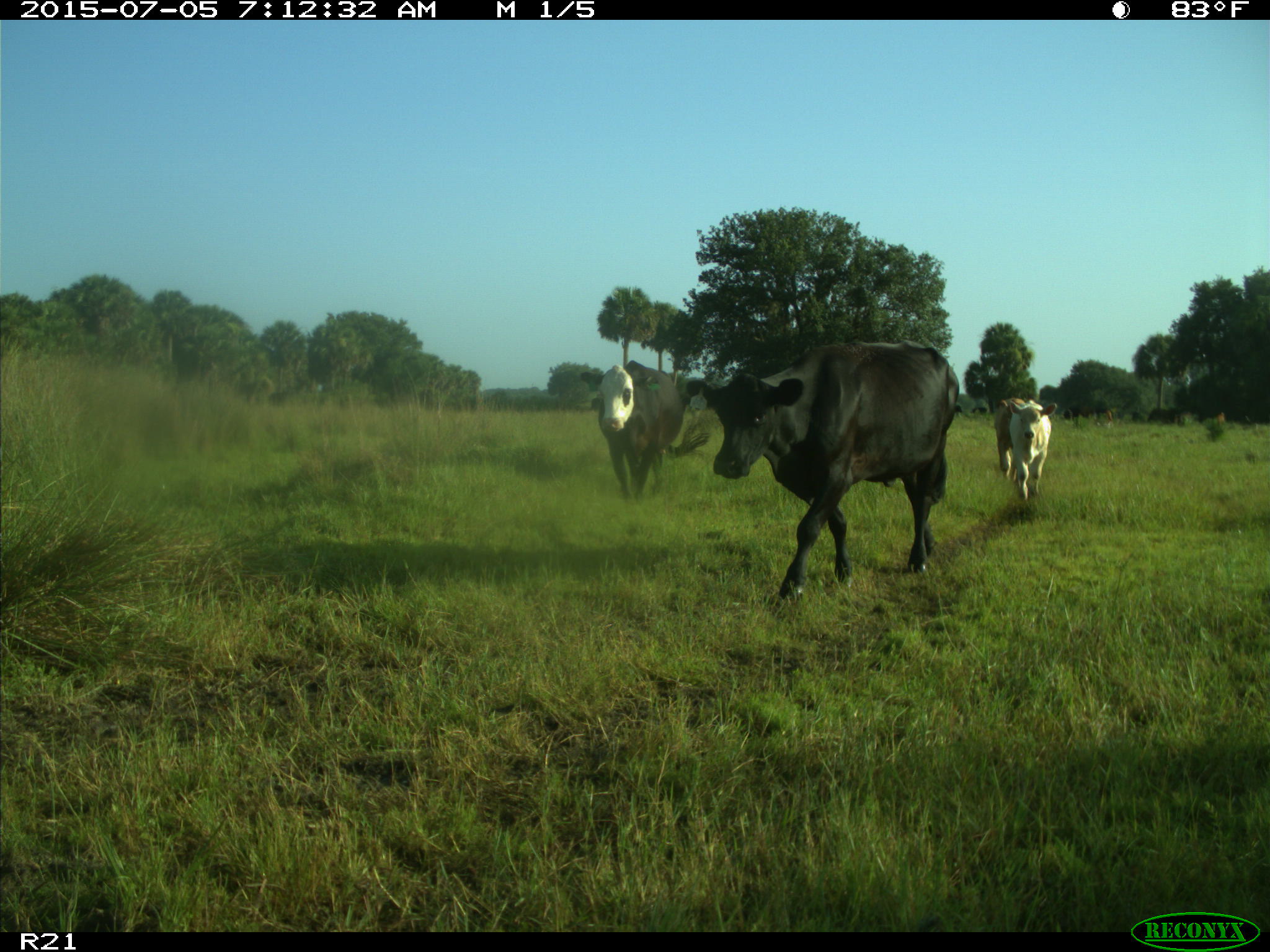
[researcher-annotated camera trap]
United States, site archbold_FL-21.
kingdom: Animalia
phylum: Chordata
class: Mammalia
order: Artiodactyla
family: Bovidae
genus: Bos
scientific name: Bos taurus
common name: domestic cow